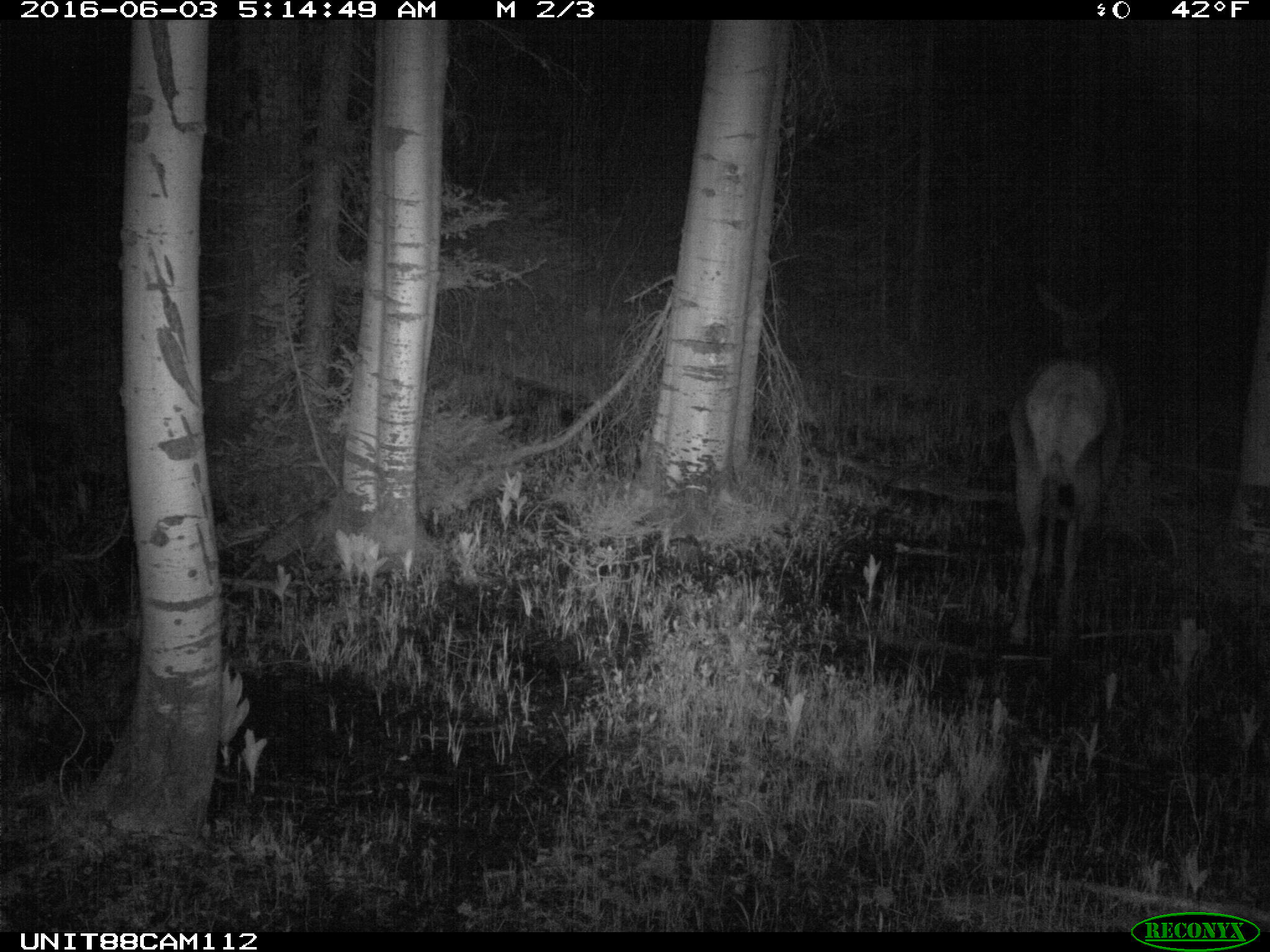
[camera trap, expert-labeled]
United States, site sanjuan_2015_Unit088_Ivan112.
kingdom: Animalia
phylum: Chordata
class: Mammalia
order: Artiodactyla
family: Cervidae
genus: Cervus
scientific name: Cervus elaphus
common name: red deer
Cervus elaphus (red deer).